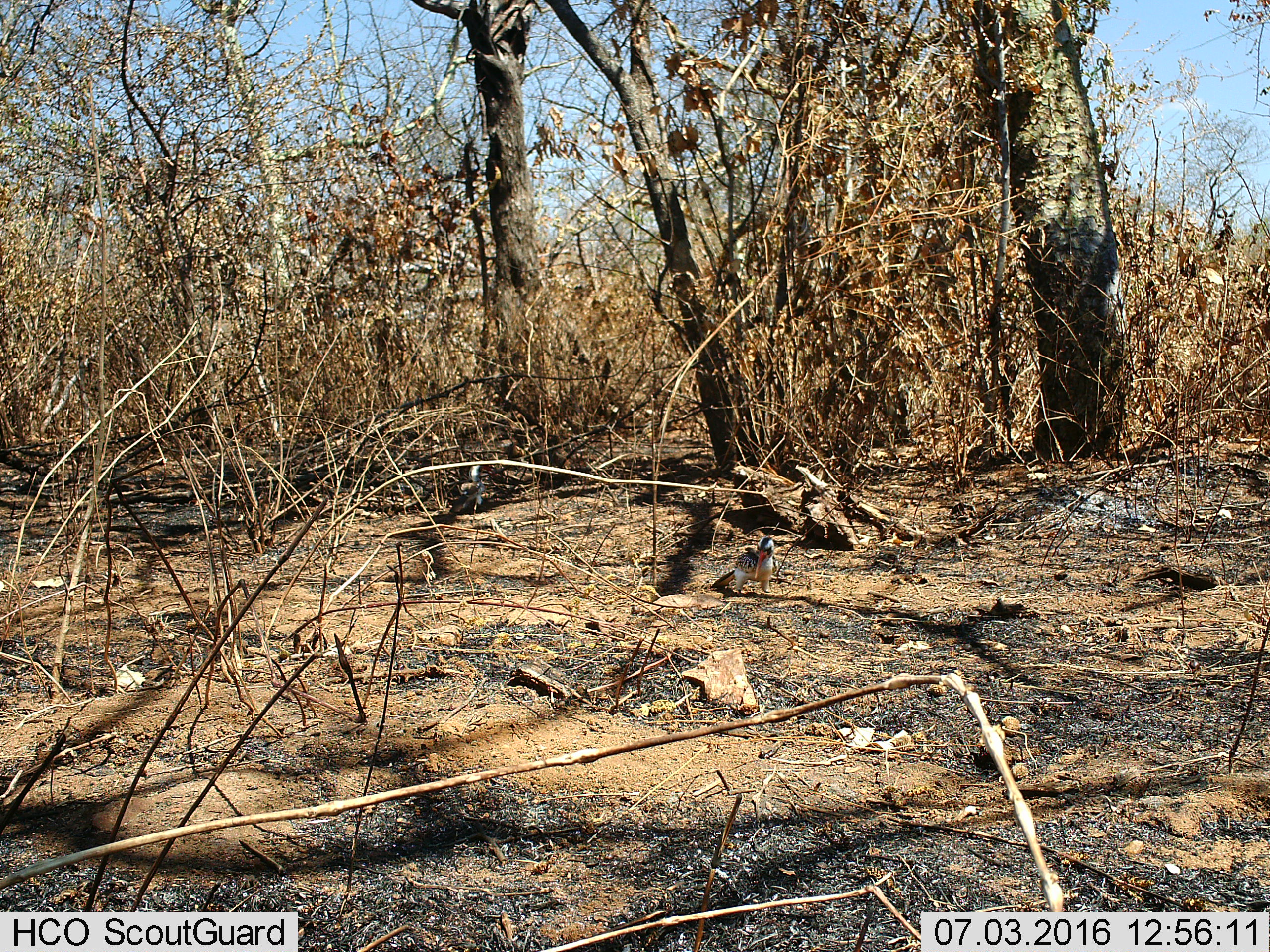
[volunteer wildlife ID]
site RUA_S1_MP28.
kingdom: Animalia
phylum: Chordata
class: Aves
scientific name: Aves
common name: bird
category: birdother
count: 1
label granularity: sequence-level